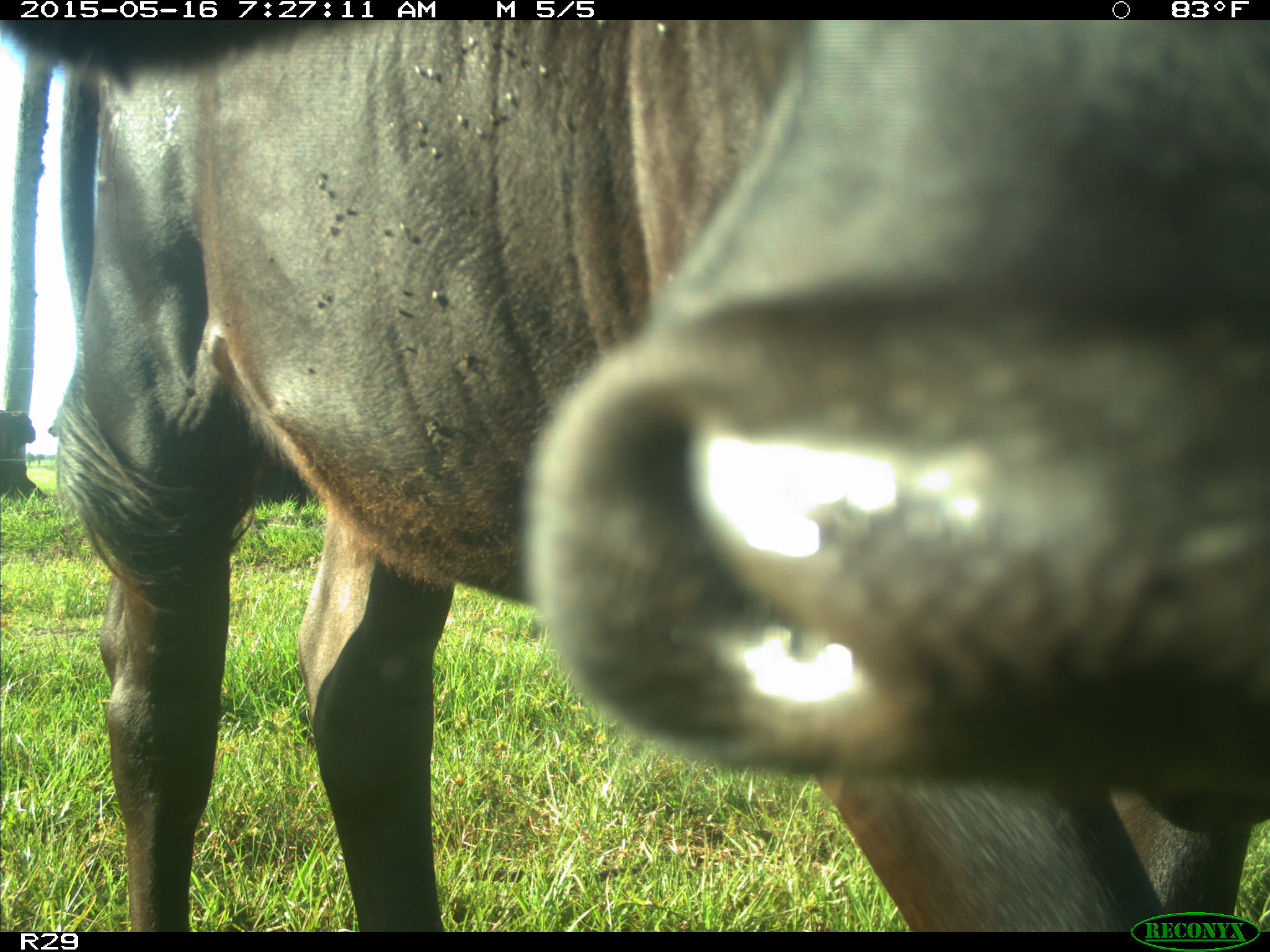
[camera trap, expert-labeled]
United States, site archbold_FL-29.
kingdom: Animalia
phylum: Chordata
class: Mammalia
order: Artiodactyla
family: Bovidae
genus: Bos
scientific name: Bos taurus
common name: domestic cow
Bos taurus (domestic cow).